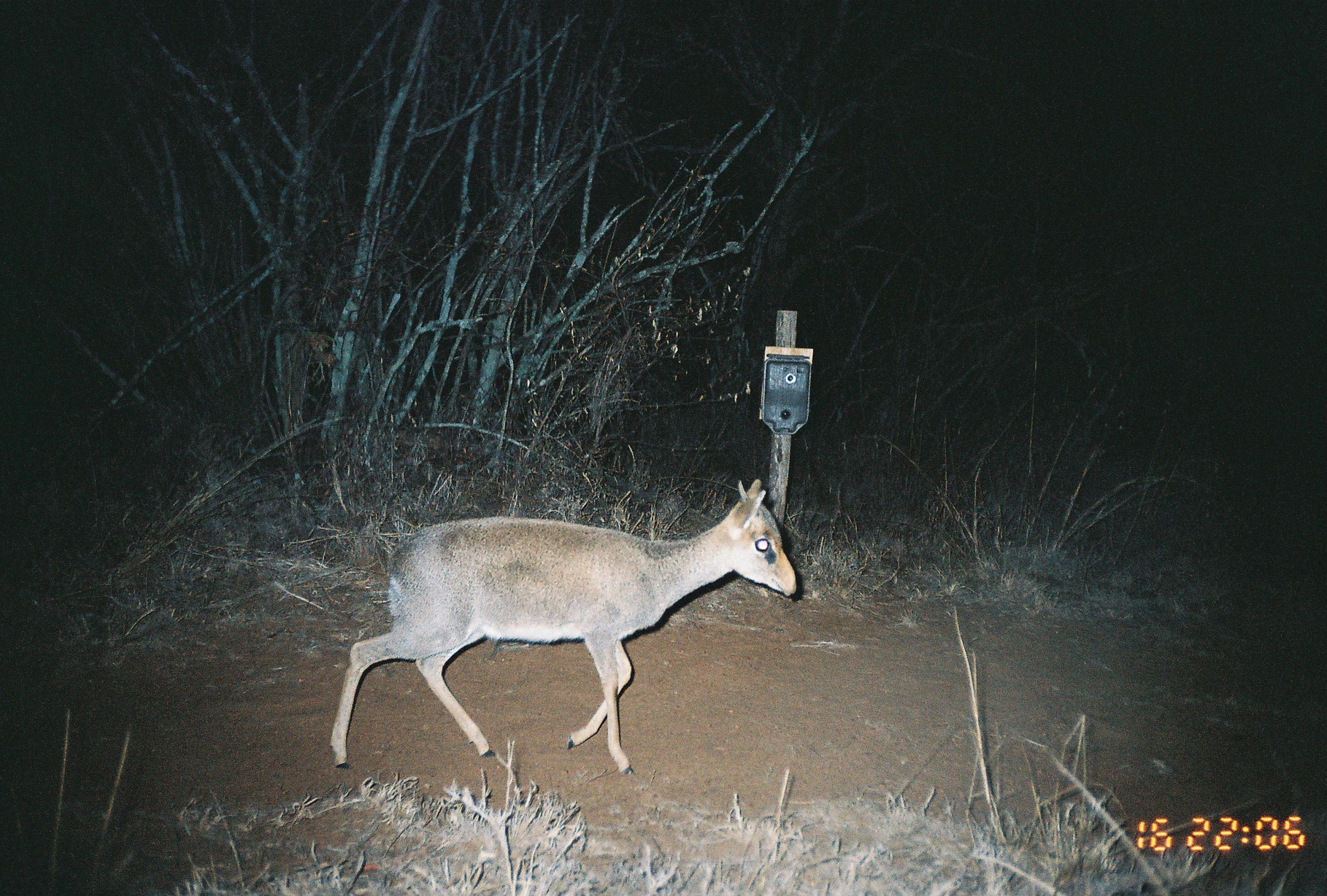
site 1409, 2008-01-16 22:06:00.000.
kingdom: Animalia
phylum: Chordata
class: Mammalia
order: Artiodactyla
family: Bovidae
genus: Madoqua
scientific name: Madoqua guentheri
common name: günther's dik-dik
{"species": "Madoqua guentheri (günther's dik-dik)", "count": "1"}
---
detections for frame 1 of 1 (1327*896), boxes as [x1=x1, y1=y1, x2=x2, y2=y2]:
madoqua guentheri: [x1=328, y1=478, x2=796, y2=775]